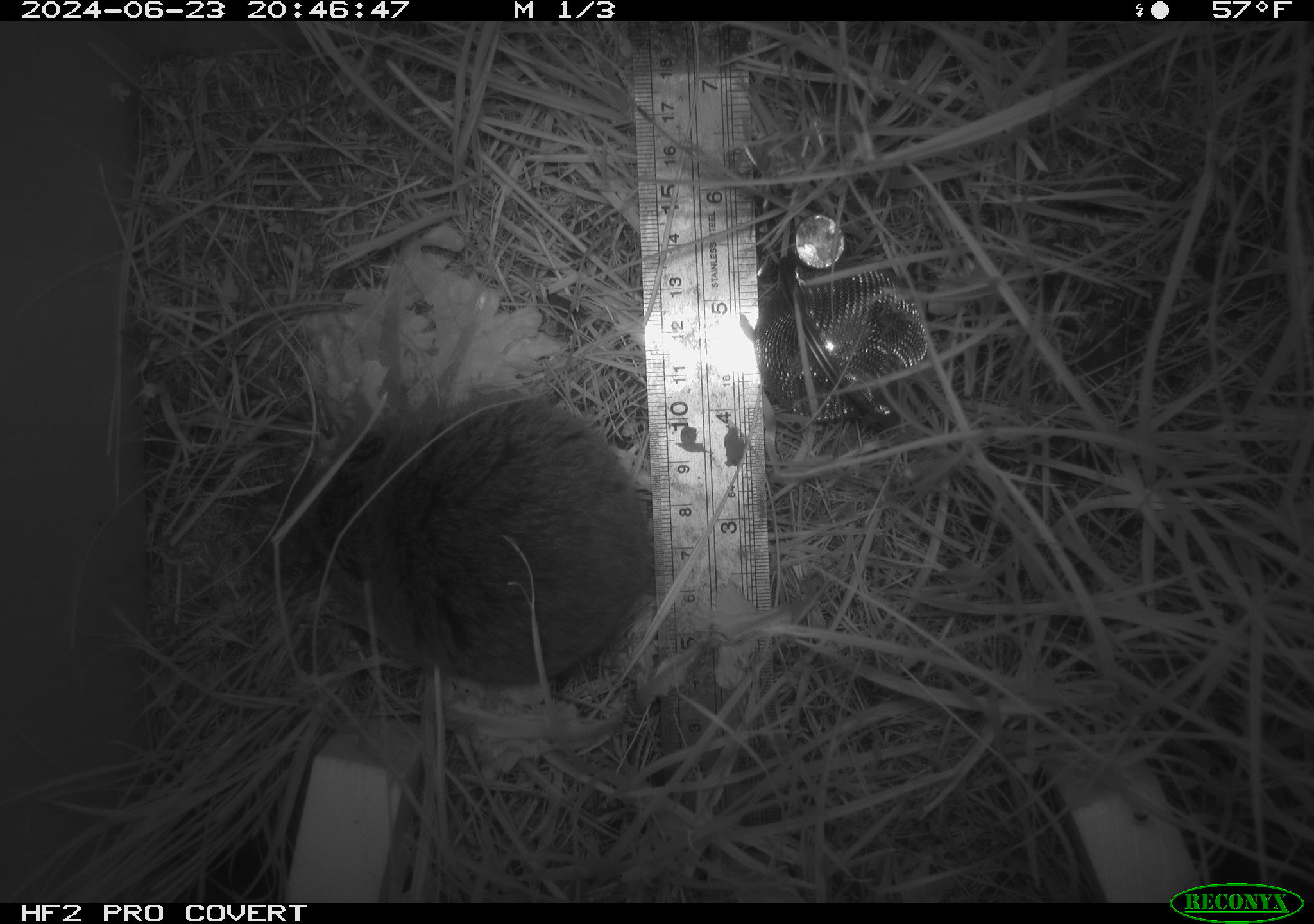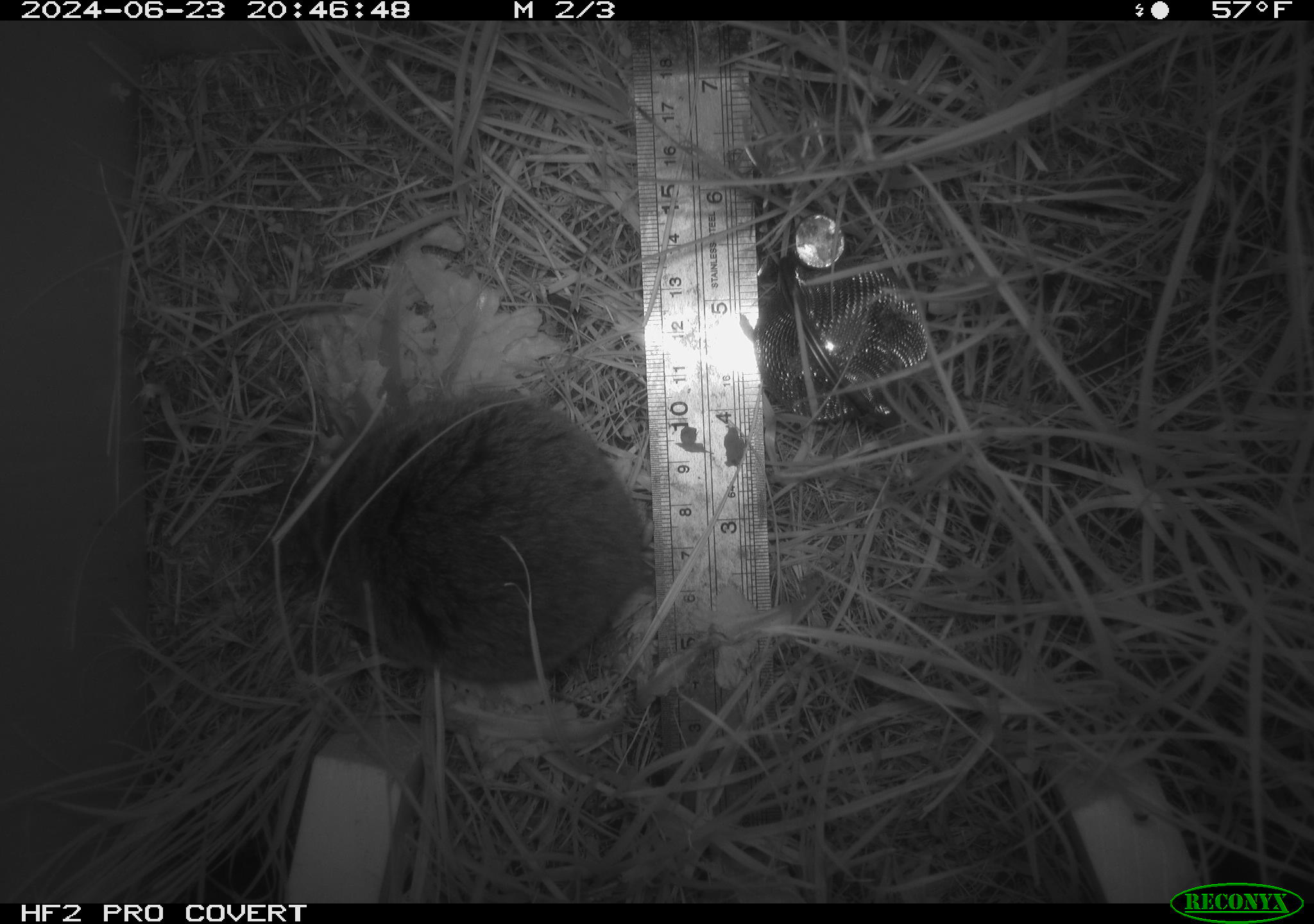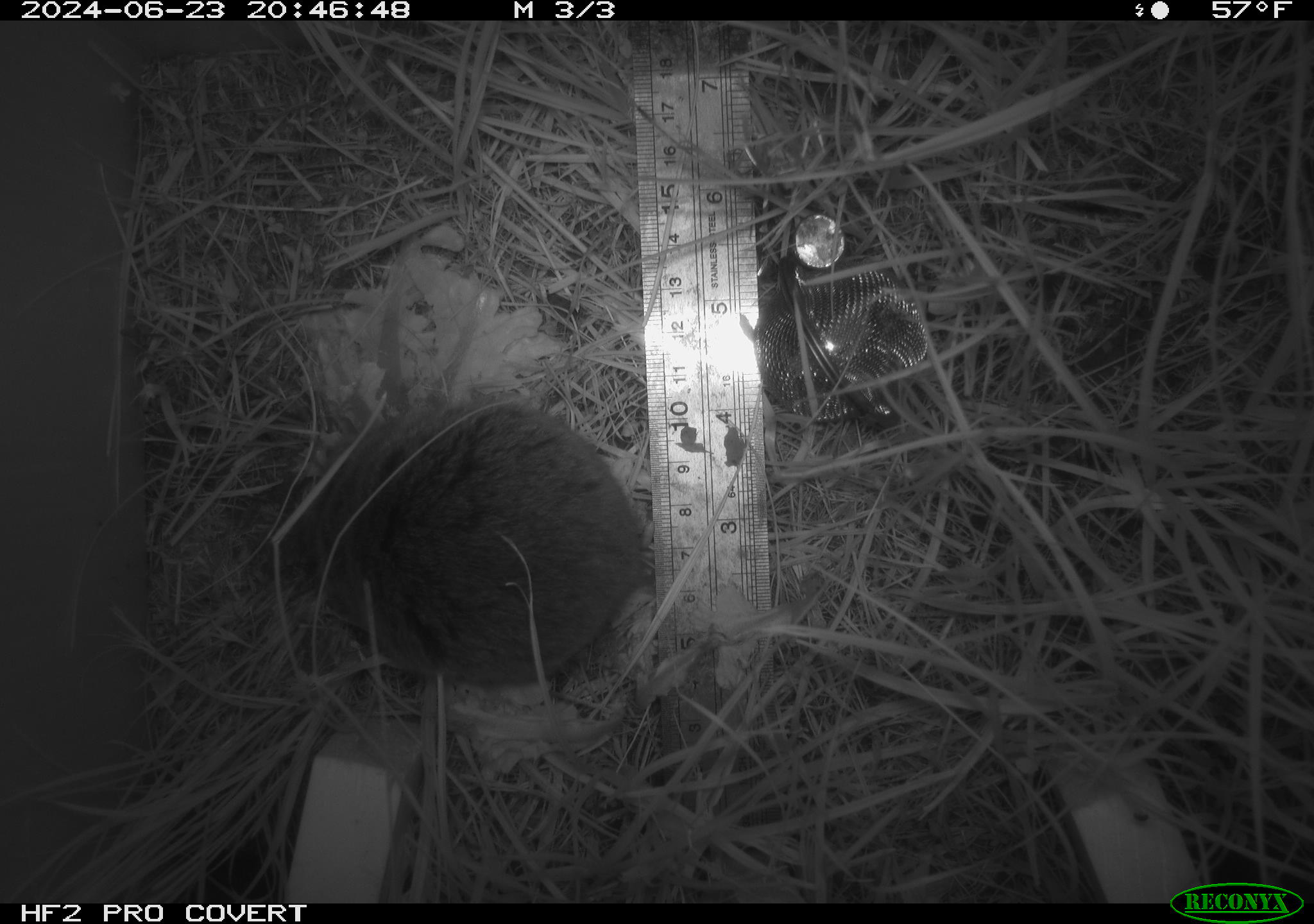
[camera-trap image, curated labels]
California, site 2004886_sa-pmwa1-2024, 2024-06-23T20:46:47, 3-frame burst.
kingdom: Animalia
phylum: Chordata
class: Mammalia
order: Rodentia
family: Cricetidae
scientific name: Arvicolinae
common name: voles, lemmings, and muskrats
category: arvicolinae subfamily